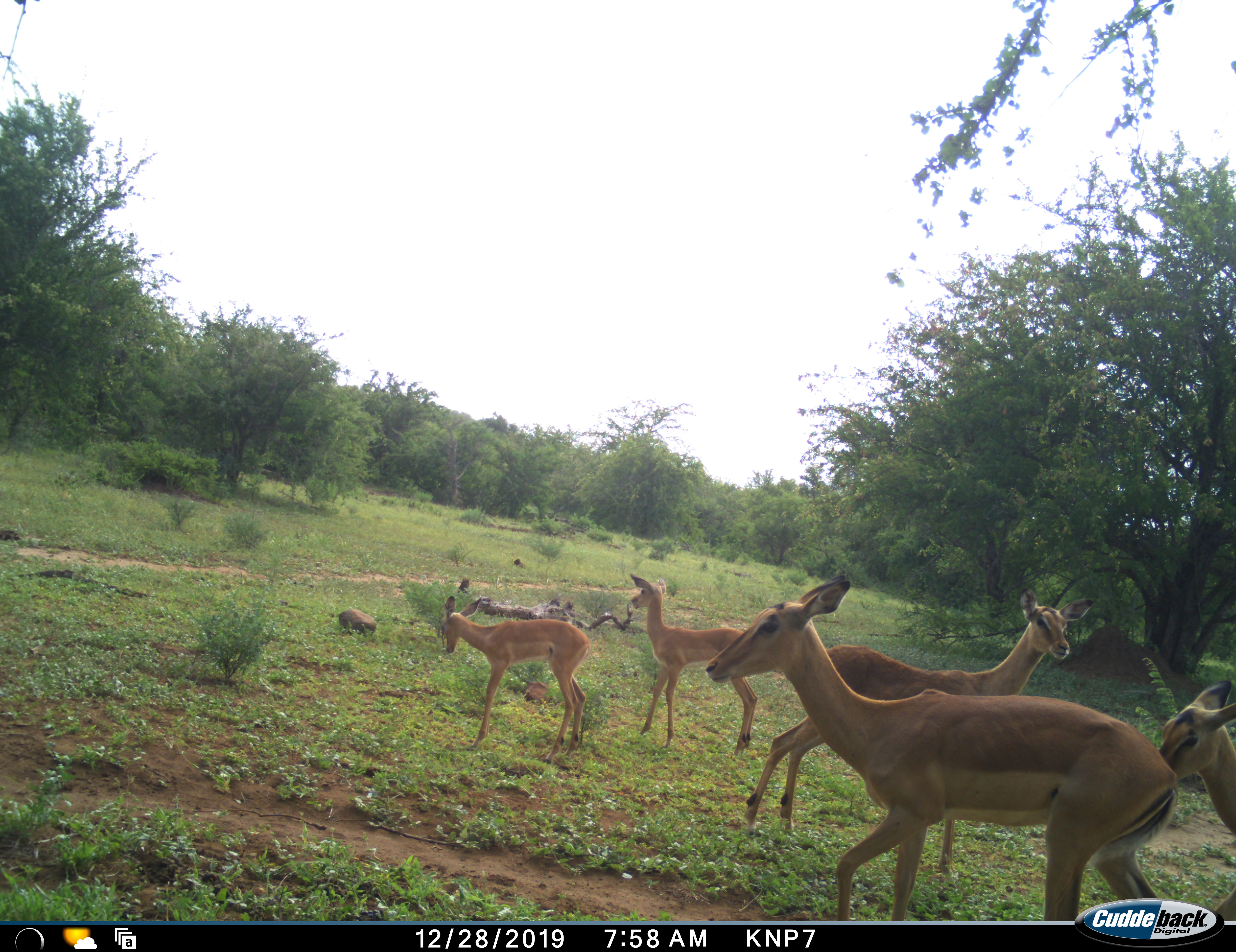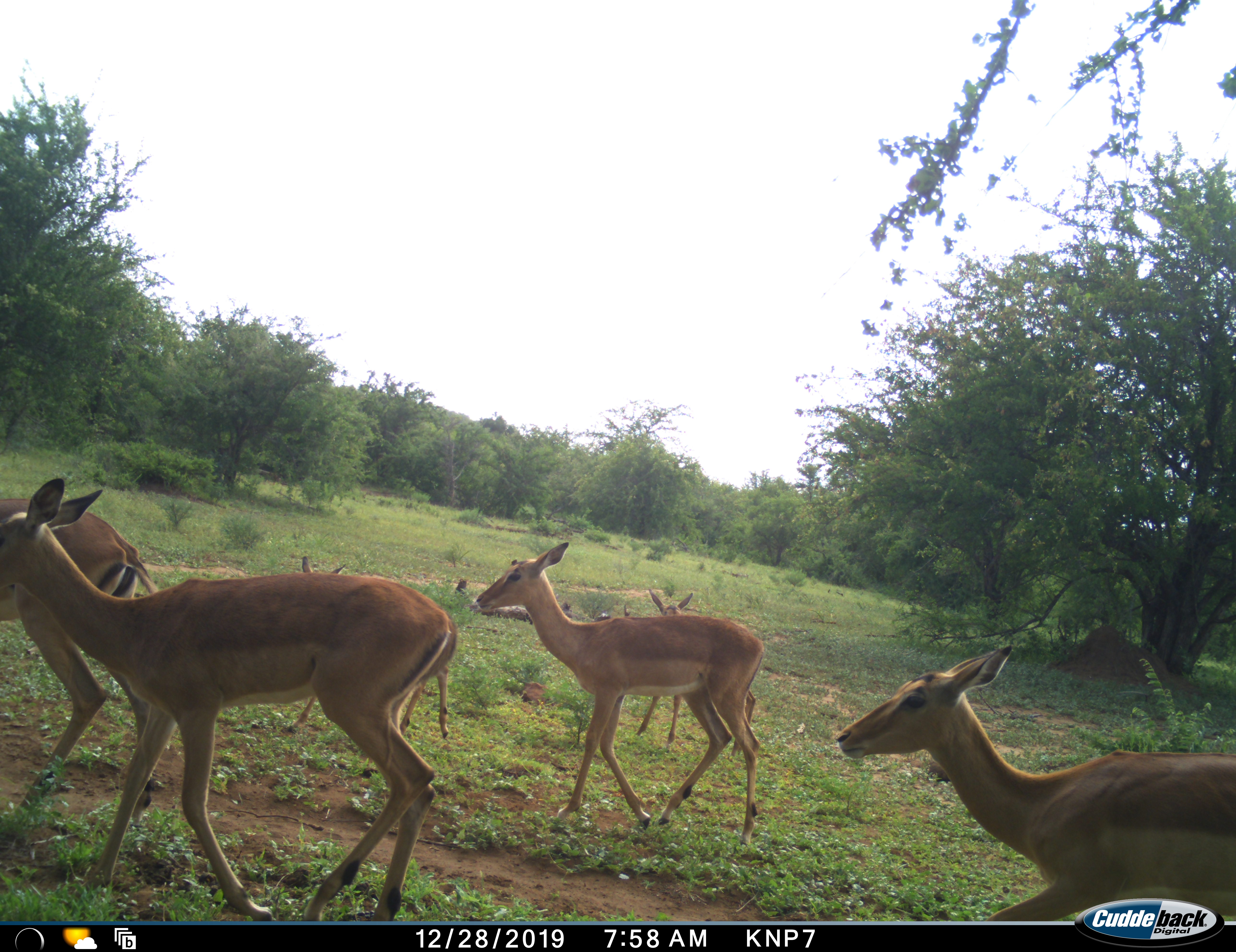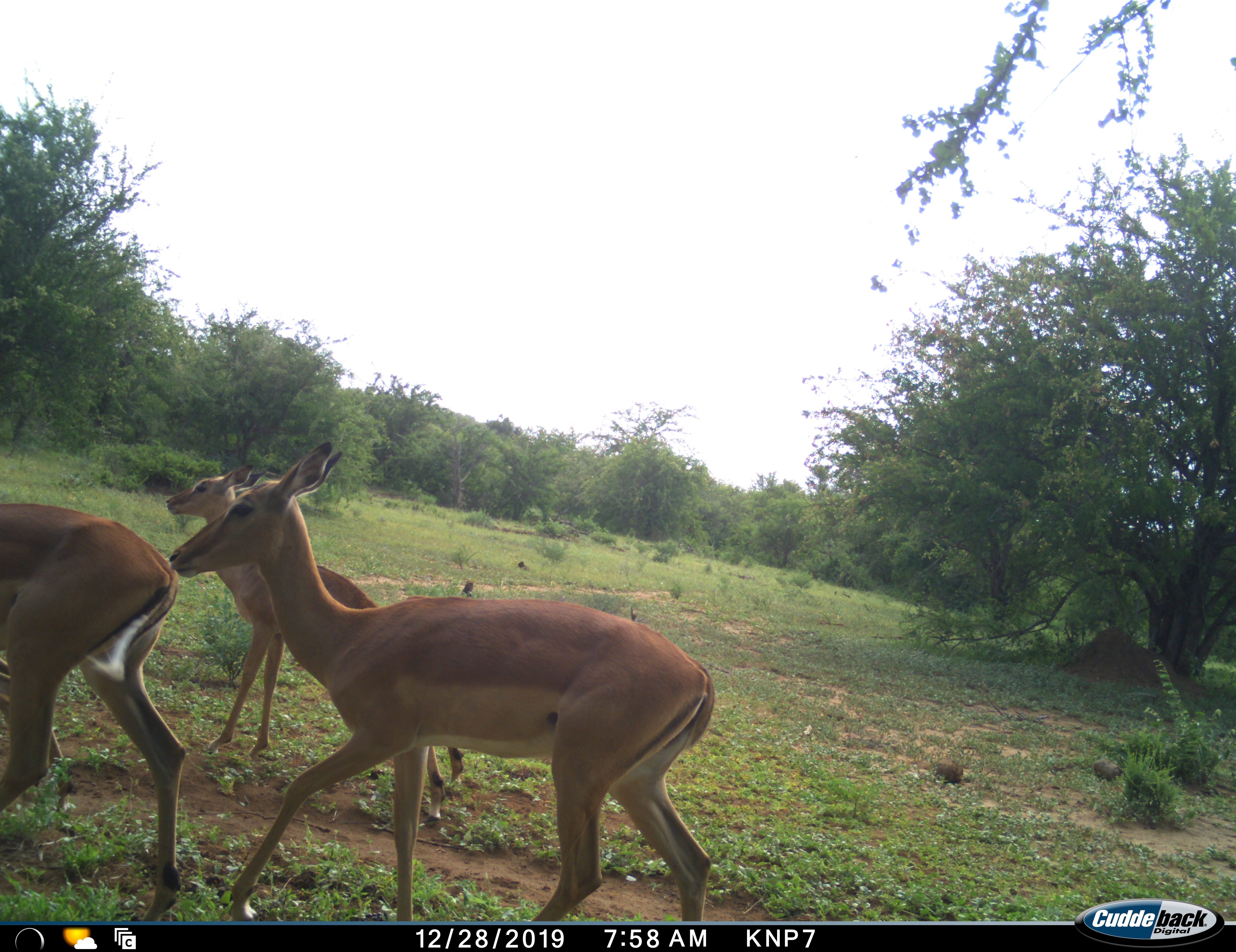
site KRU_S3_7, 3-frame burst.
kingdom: Animalia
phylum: Chordata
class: Mammalia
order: Artiodactyla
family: Bovidae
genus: Aepyceros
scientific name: Aepyceros melampus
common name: impala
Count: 5.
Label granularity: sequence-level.